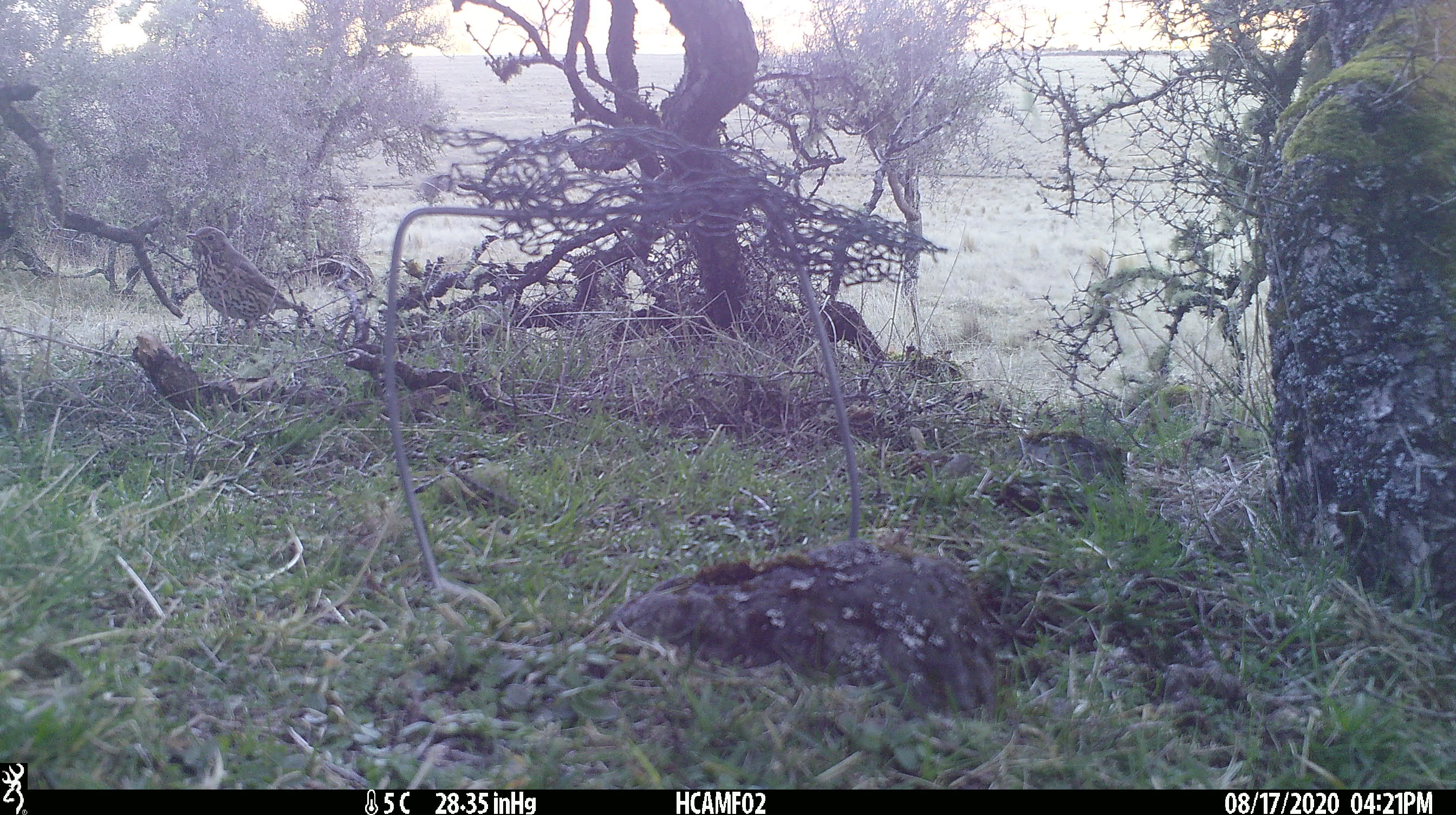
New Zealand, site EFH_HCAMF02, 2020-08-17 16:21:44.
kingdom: Animalia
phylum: Chordata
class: Aves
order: Passeriformes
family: Turdidae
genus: Turdus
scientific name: Turdus philomelos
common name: song thrush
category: thrush